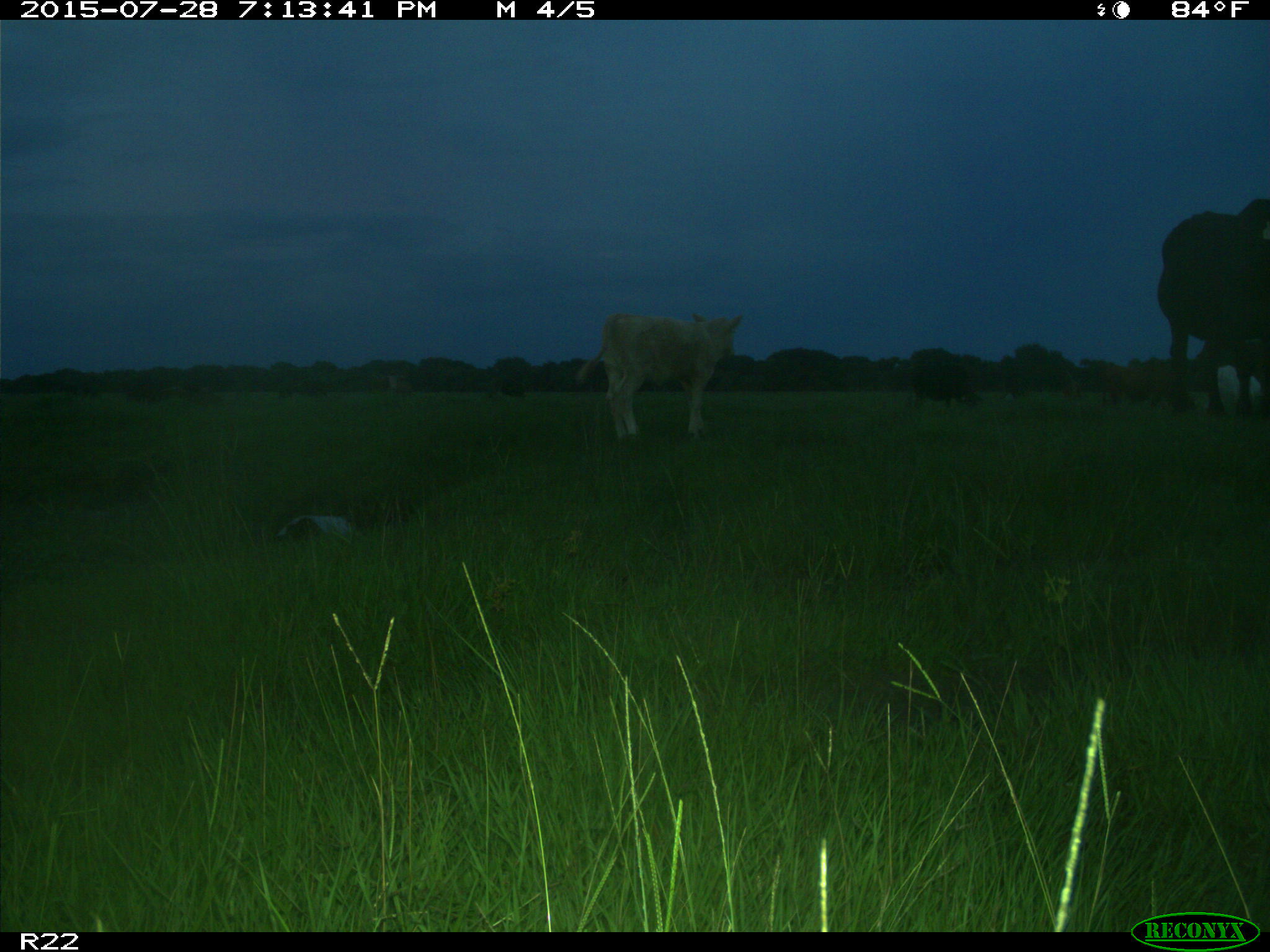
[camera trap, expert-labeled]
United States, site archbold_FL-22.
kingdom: Animalia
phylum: Chordata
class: Mammalia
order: Artiodactyla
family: Bovidae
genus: Bos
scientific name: Bos taurus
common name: domestic cow